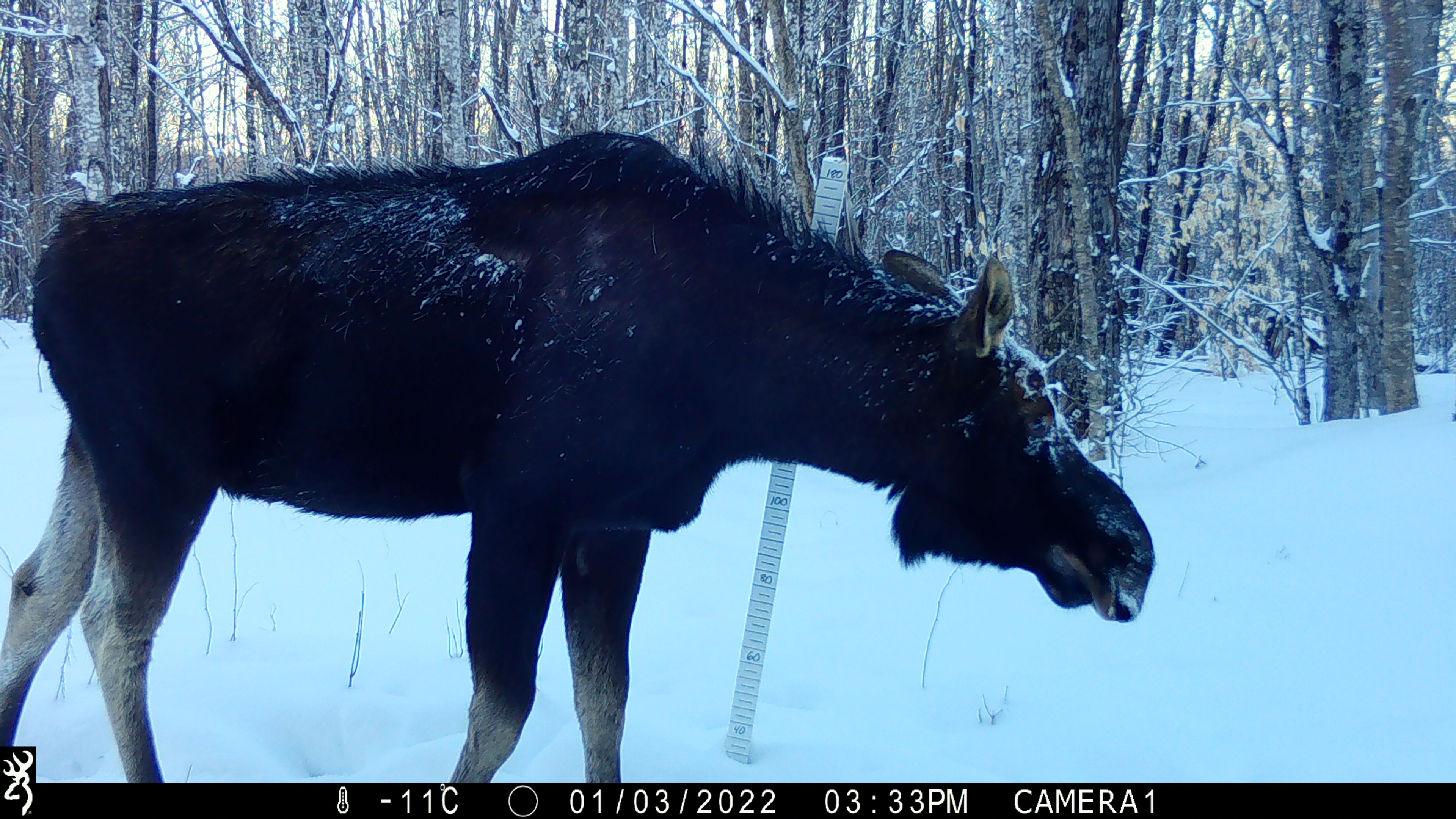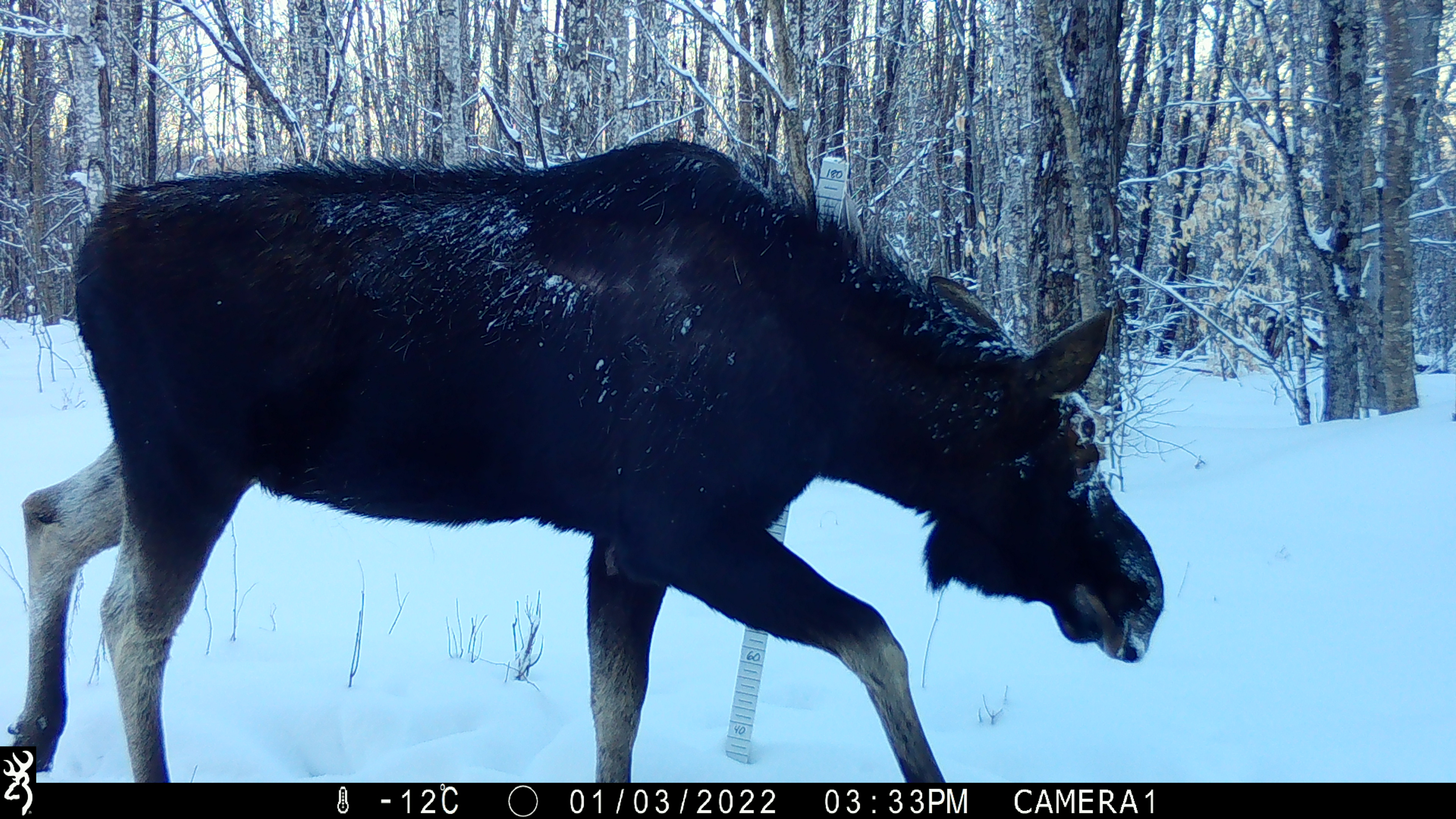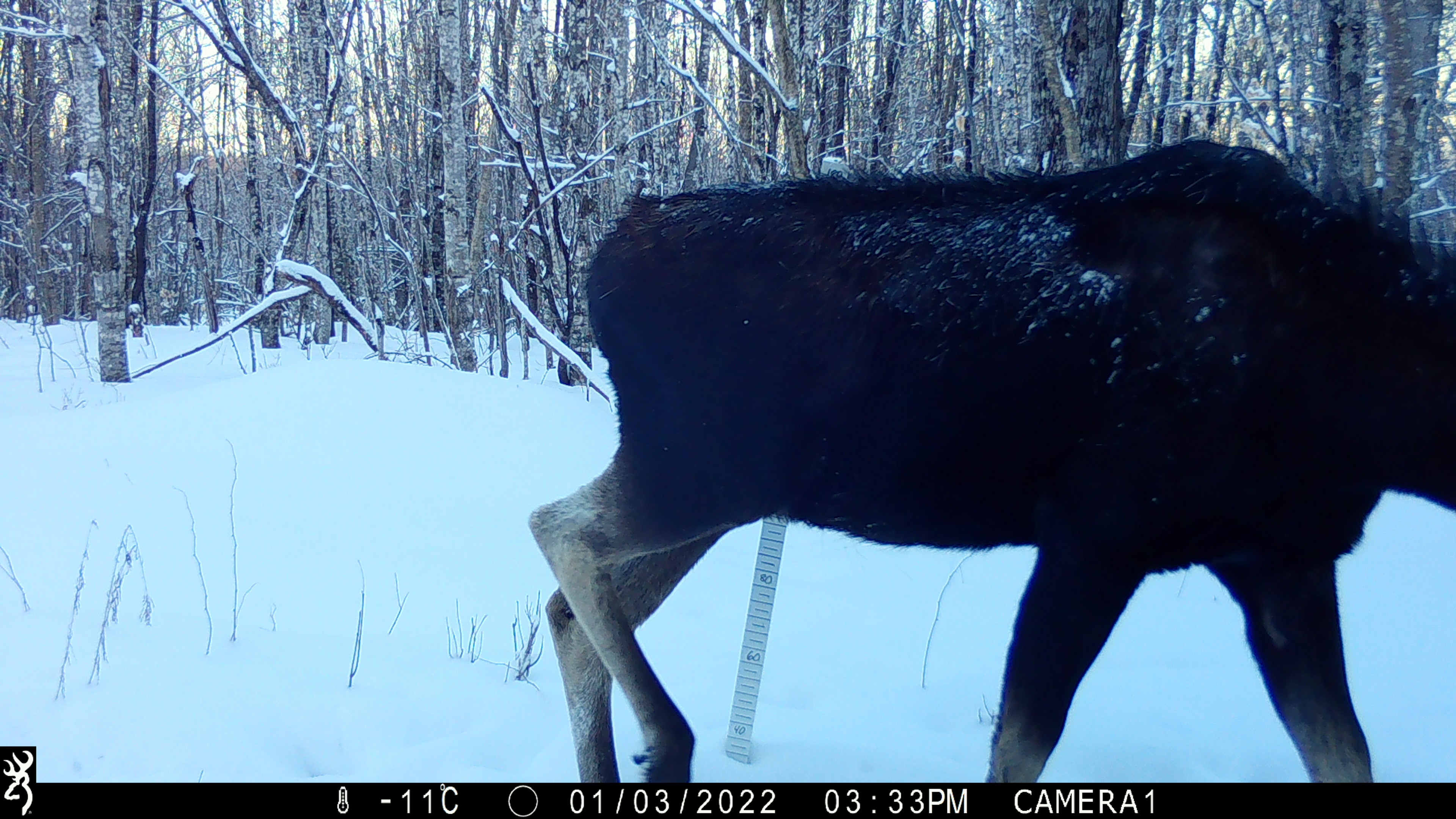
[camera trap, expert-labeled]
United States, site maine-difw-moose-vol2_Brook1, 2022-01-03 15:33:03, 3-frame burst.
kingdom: Animalia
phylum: Chordata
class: Mammalia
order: Artiodactyla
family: Cervidae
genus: Alces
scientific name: Alces alces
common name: moose